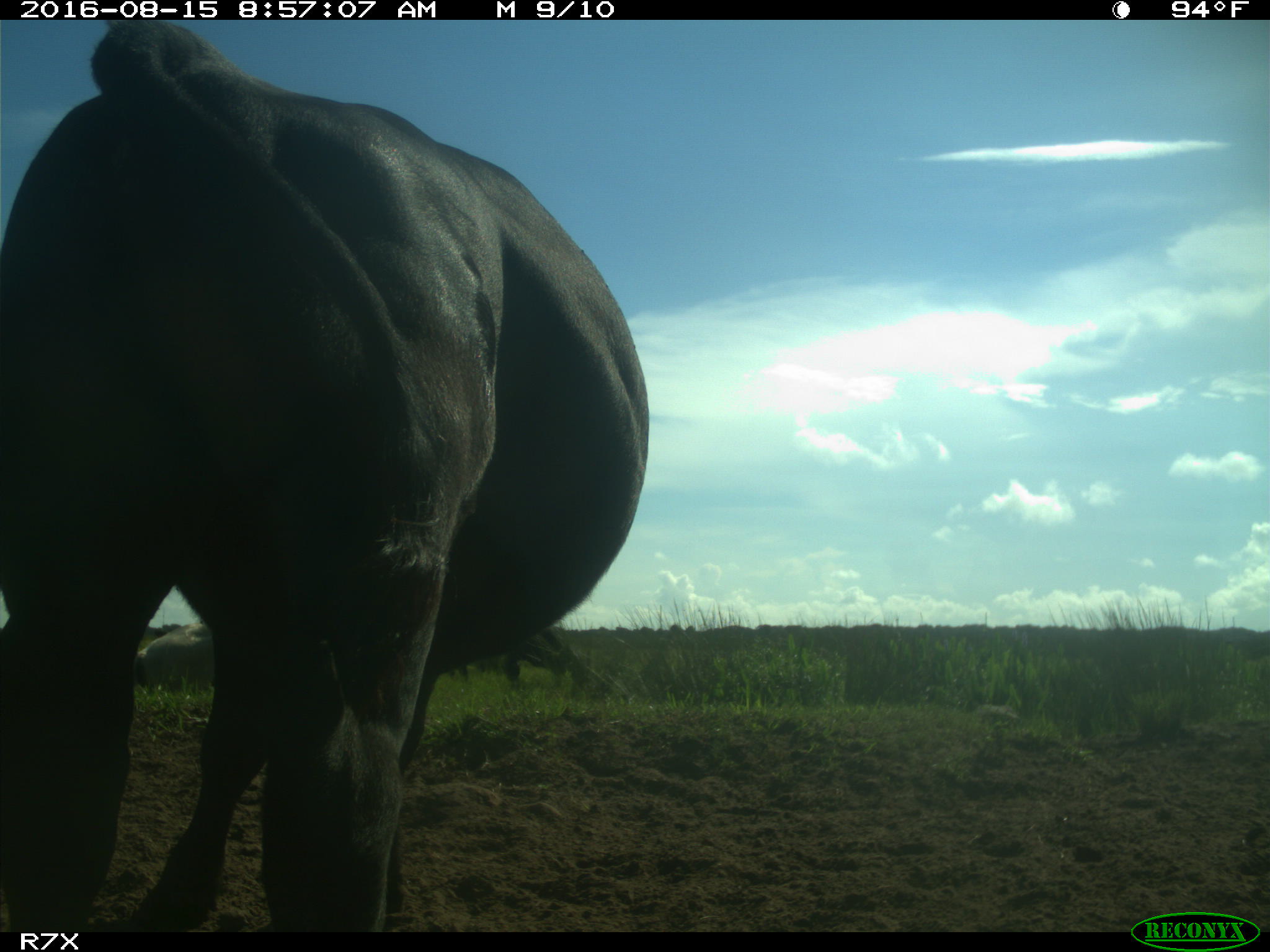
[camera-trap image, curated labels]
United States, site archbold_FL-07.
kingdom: Animalia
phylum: Chordata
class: Mammalia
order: Artiodactyla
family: Bovidae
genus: Bos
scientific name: Bos taurus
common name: domestic cow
Bos taurus (domestic cow).